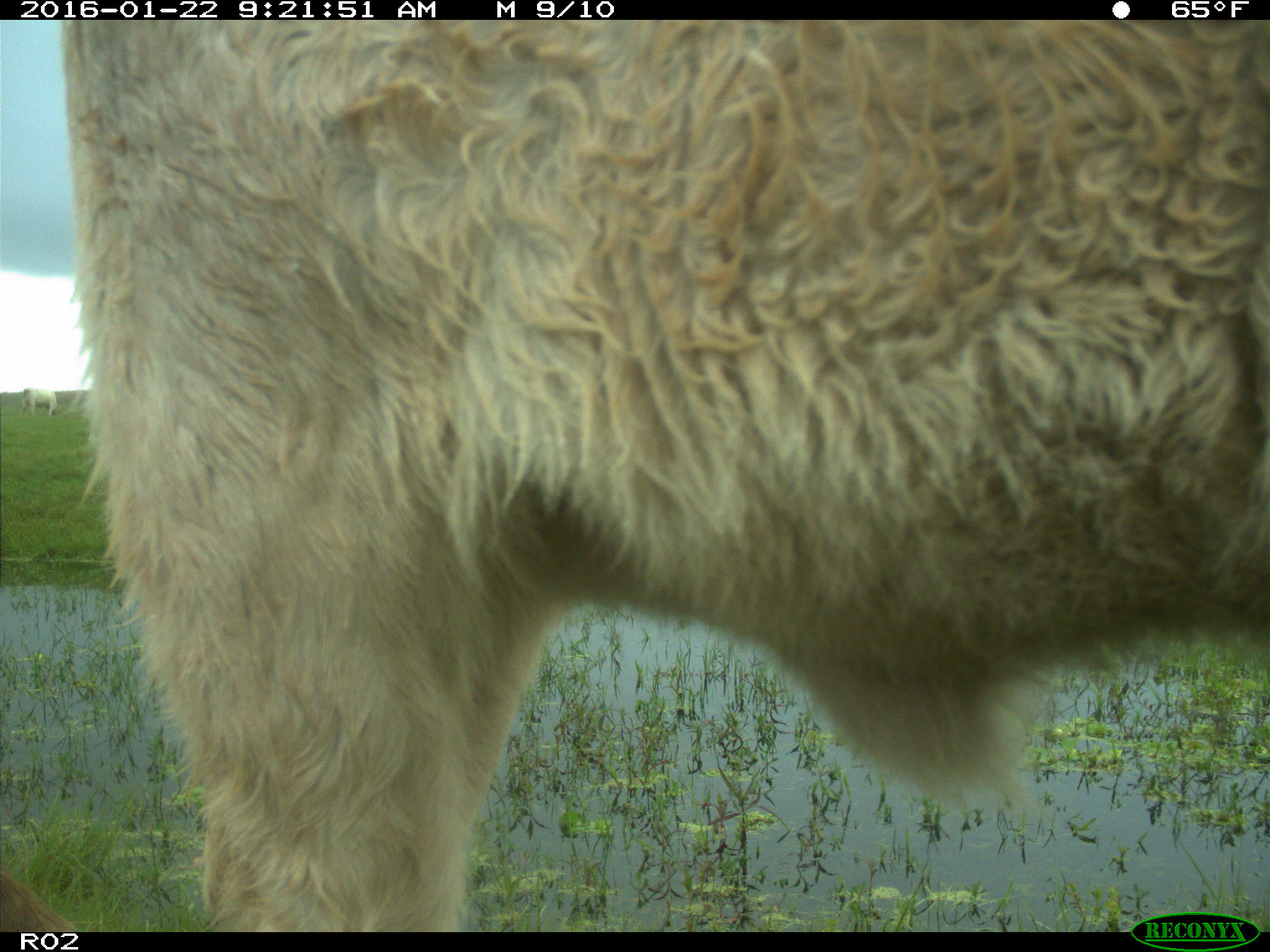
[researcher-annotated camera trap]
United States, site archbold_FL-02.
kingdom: Animalia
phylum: Chordata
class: Mammalia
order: Artiodactyla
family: Bovidae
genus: Bos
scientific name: Bos taurus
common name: domestic cow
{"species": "Bos taurus (domestic cow)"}